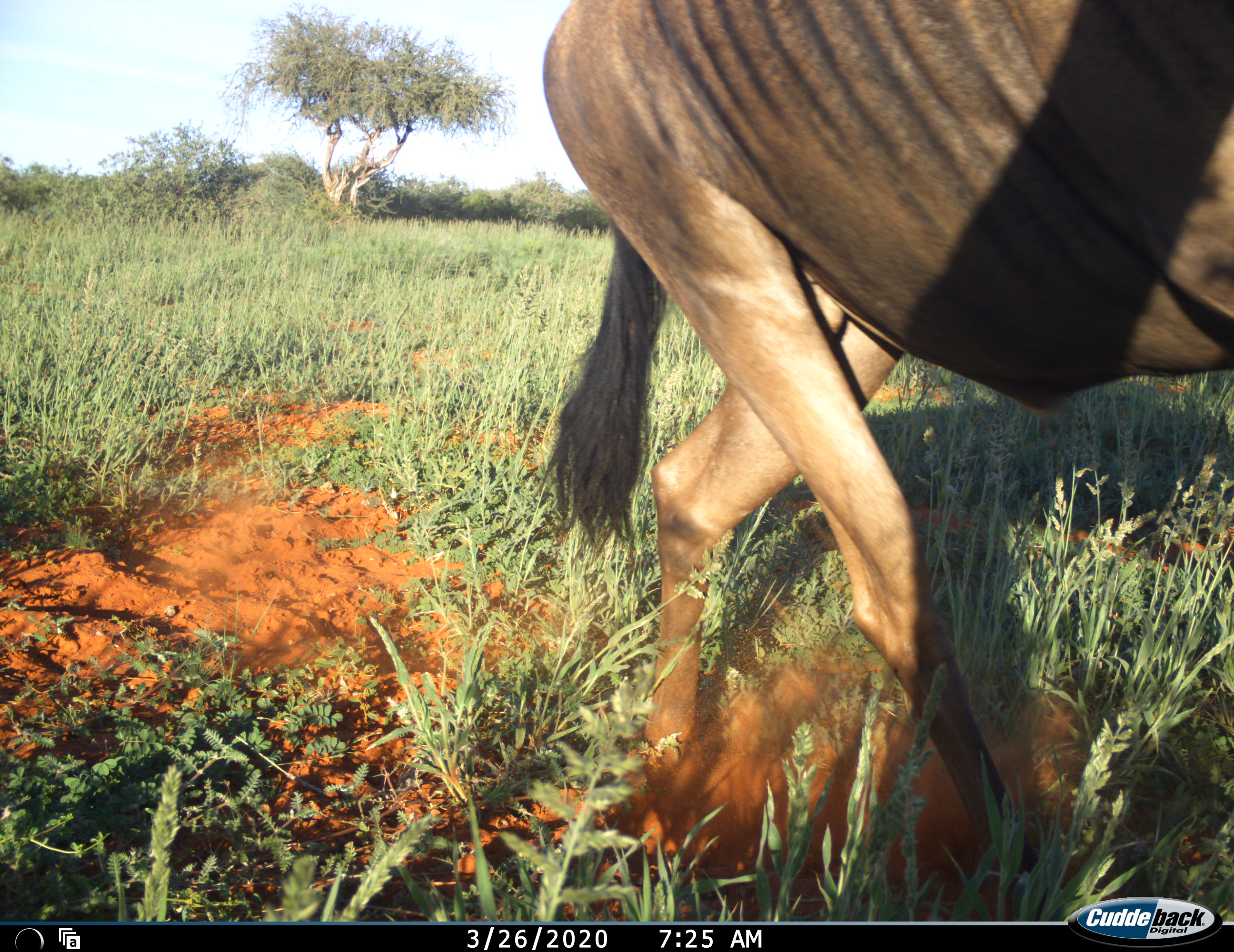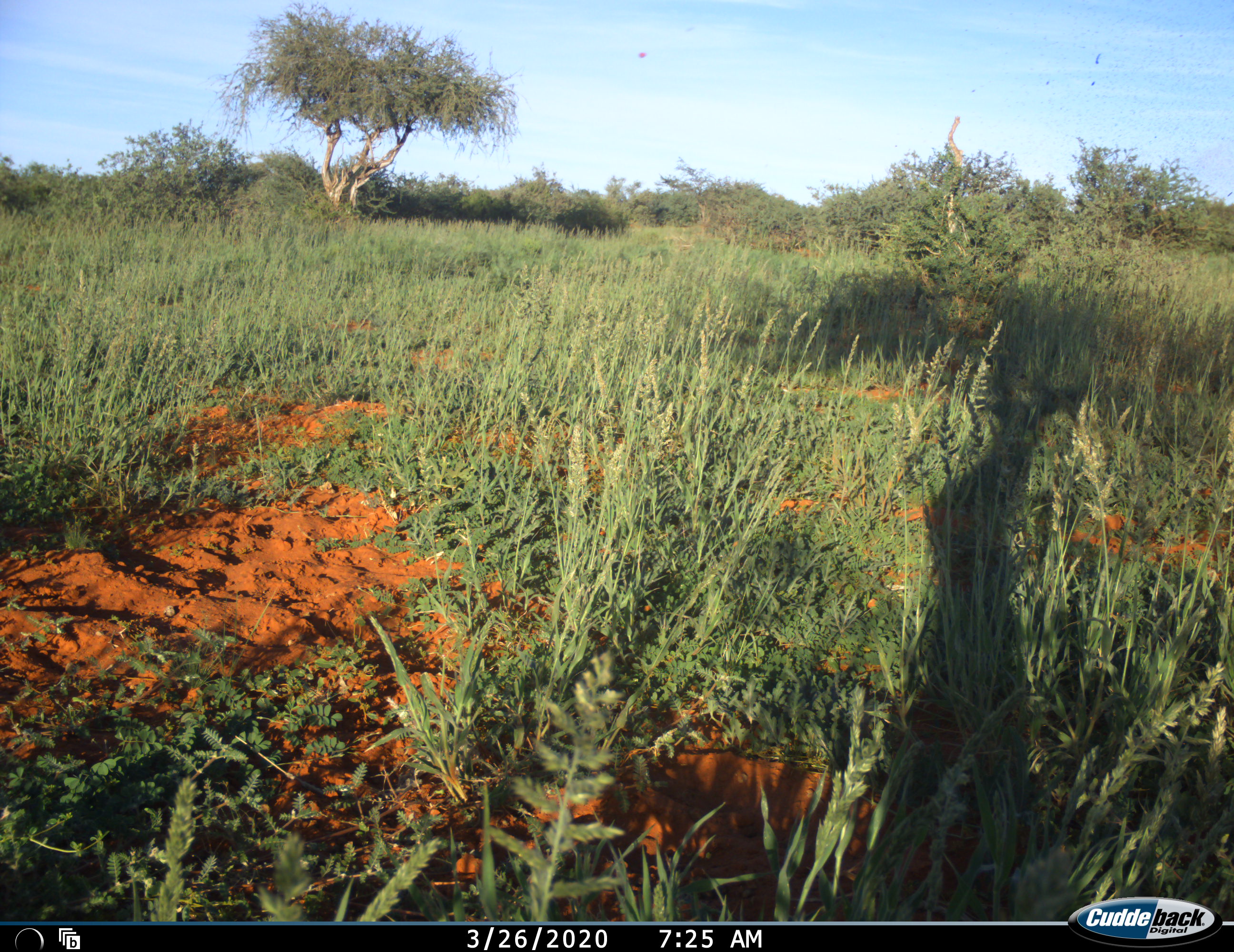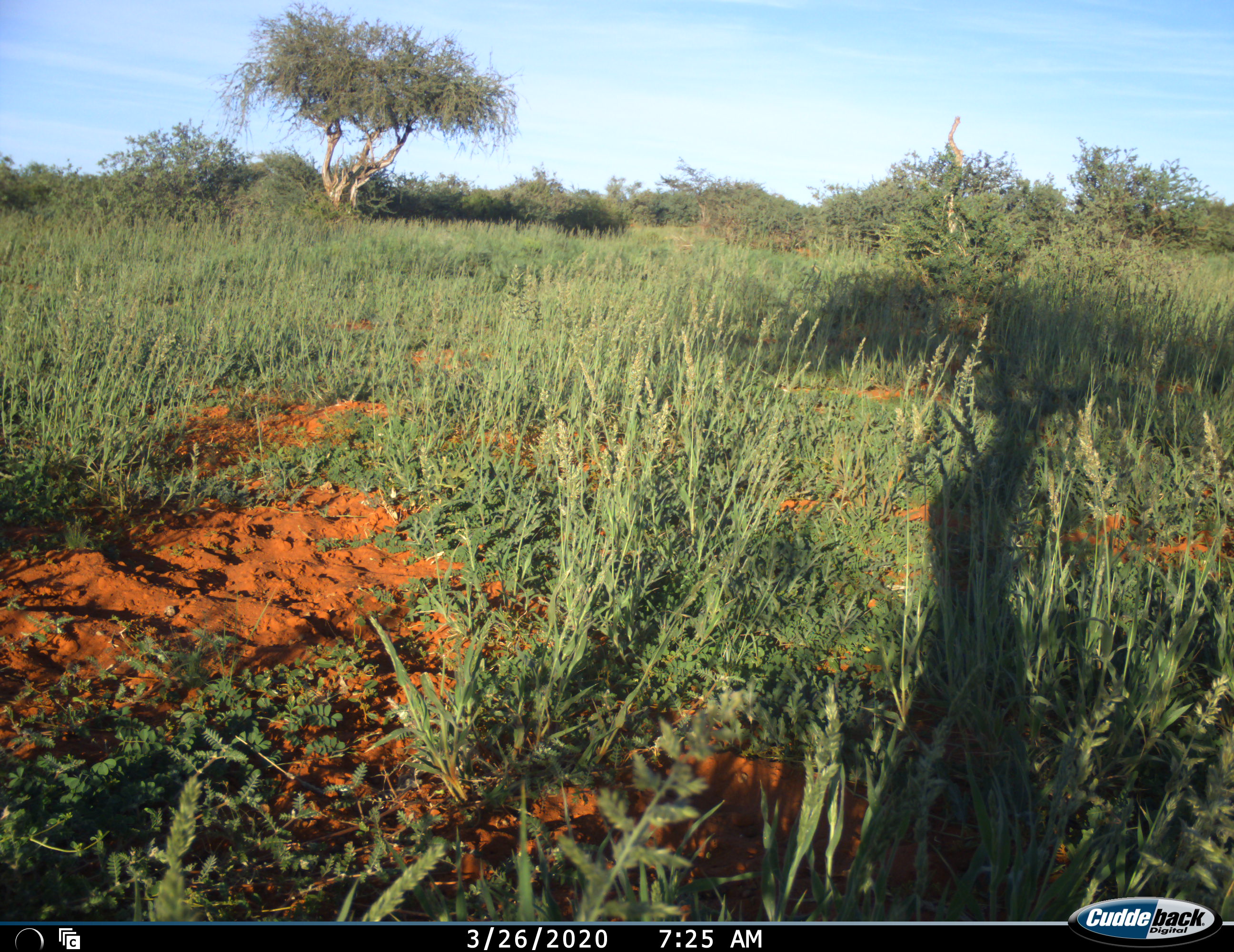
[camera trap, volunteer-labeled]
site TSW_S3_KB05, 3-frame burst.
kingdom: Animalia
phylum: Chordata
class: Mammalia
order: Artiodactyla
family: Bovidae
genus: Connochaetes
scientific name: Connochaetes taurinus taurinus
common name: blue wildebeest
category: wildebeestblue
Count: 1.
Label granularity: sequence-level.